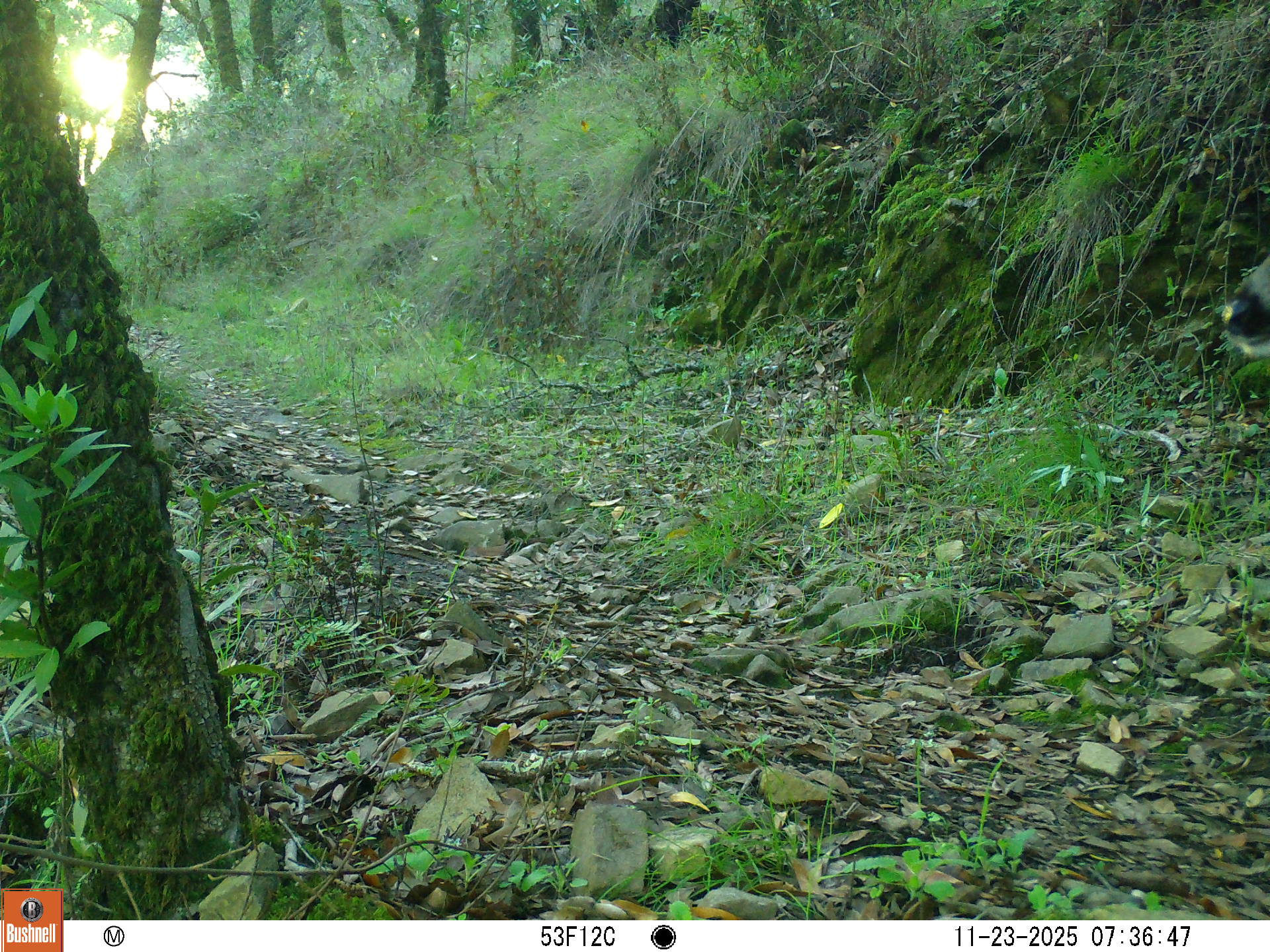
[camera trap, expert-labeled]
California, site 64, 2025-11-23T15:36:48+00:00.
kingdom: Animalia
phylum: Chordata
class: Mammalia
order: Artiodactyla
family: Cervidae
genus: Odocoileus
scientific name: Odocoileus hemionus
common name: mule deer